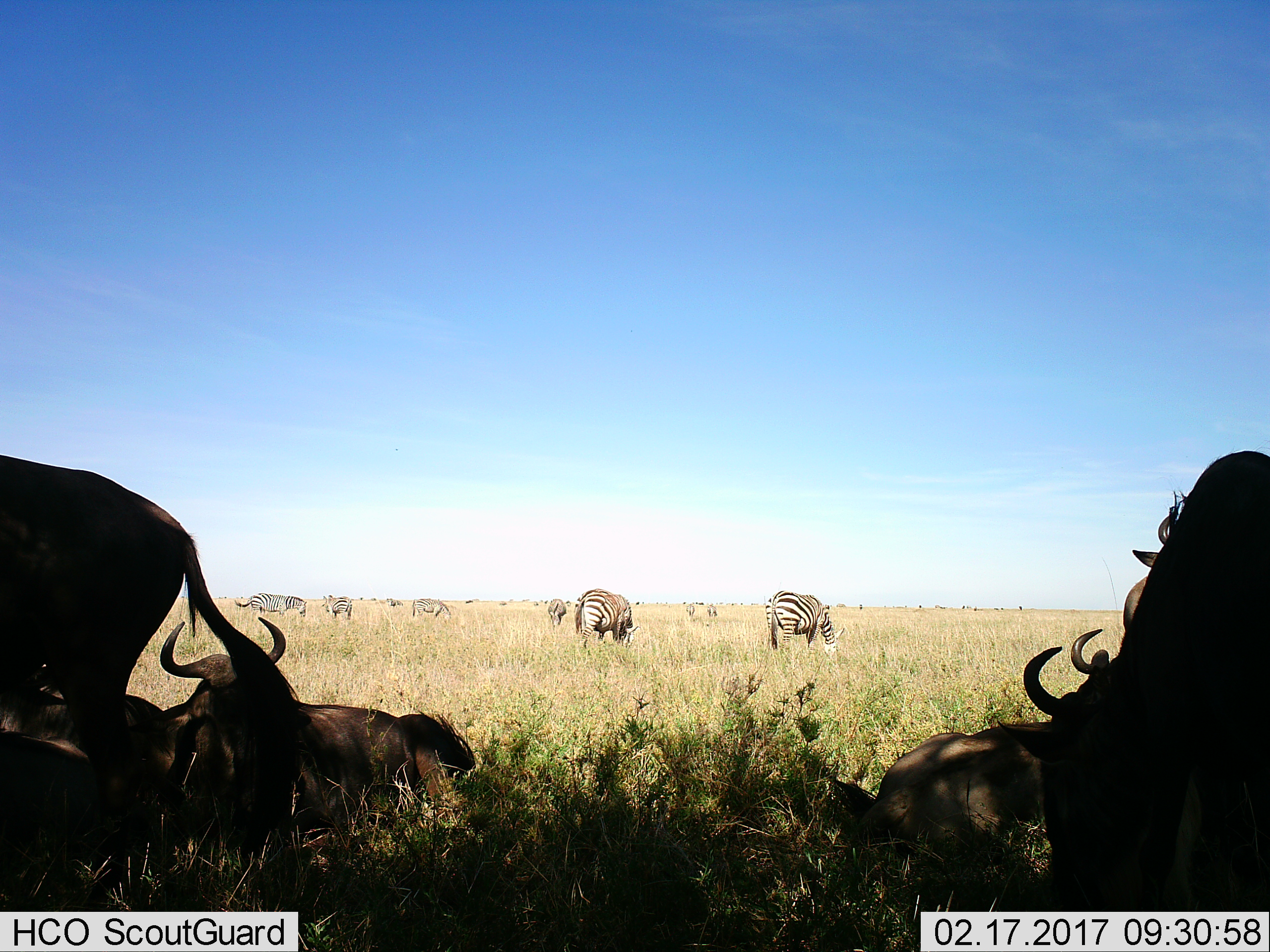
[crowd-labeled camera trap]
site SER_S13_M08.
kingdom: Animalia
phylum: Chordata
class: Mammalia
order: Artiodactyla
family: Bovidae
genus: Connochaetes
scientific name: Connochaetes taurinus taurinus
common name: blue wildebeest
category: wildebeestblue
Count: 8.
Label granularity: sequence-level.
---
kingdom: Animalia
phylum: Chordata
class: Mammalia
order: Perissodactyla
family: Equidae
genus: Equus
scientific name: Equus quagga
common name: plains zebra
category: zebraplains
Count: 11-50.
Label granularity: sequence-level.